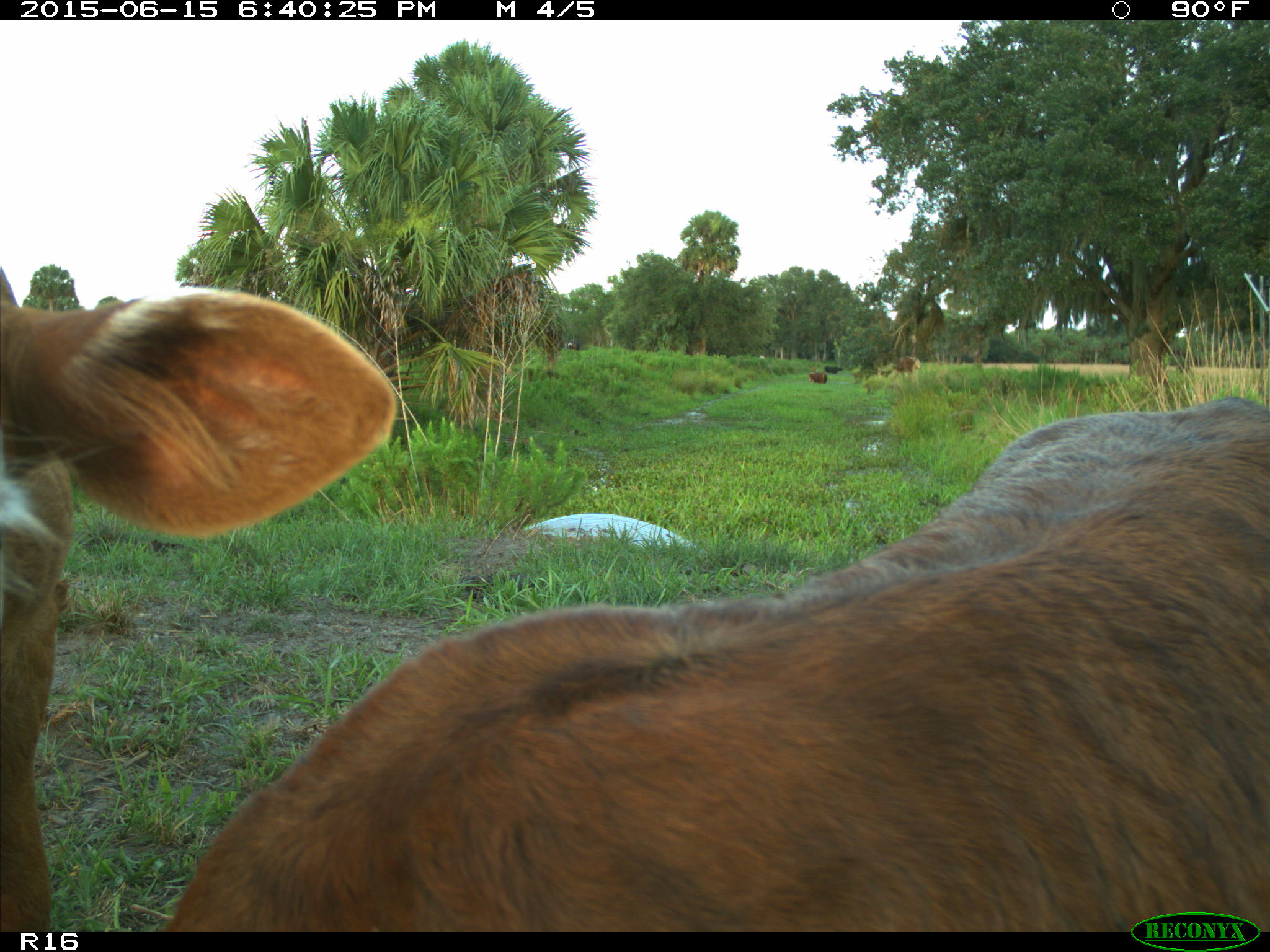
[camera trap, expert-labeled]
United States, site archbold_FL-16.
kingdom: Animalia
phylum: Chordata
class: Mammalia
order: Artiodactyla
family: Bovidae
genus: Bos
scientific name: Bos taurus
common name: domestic cow